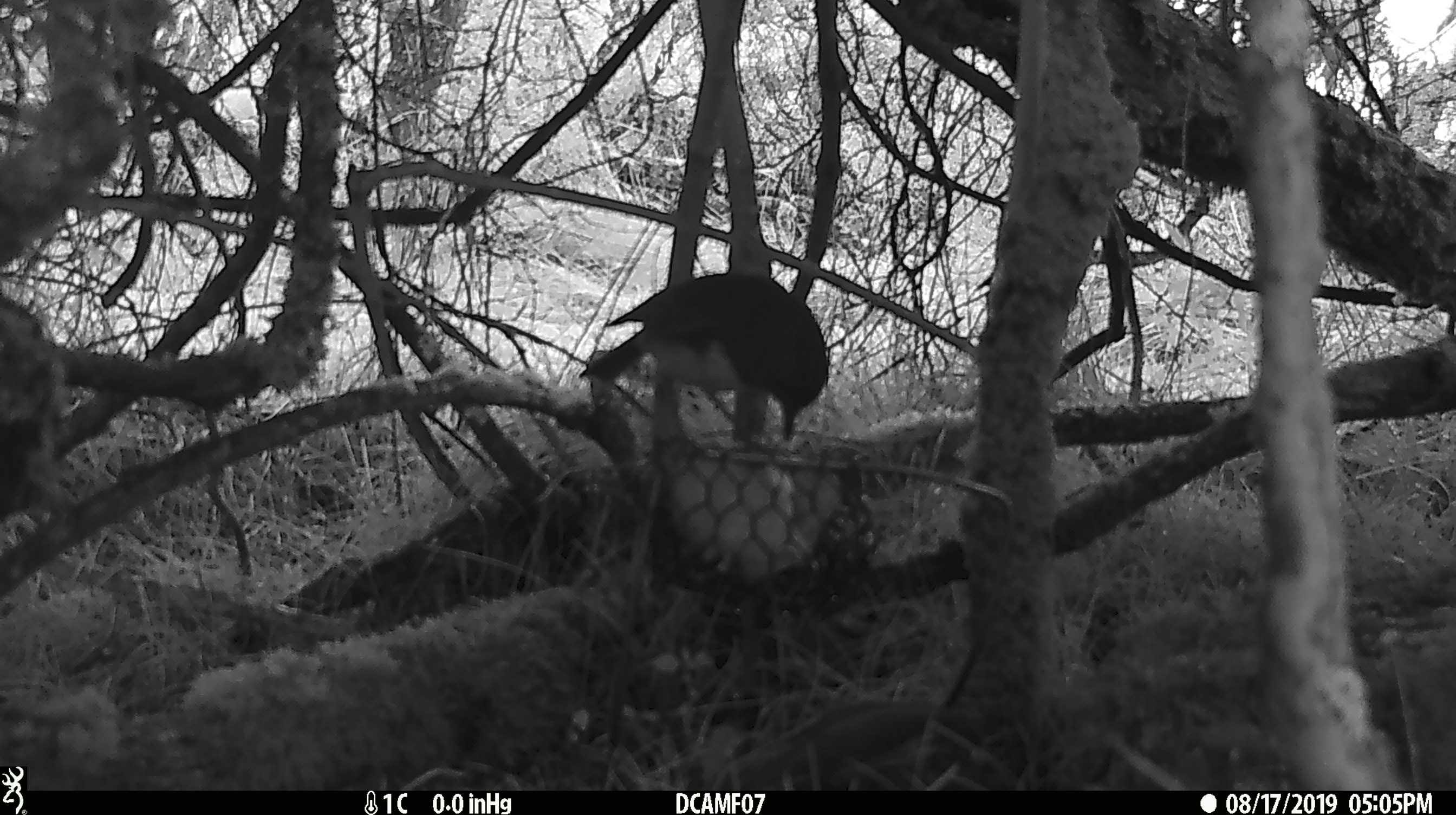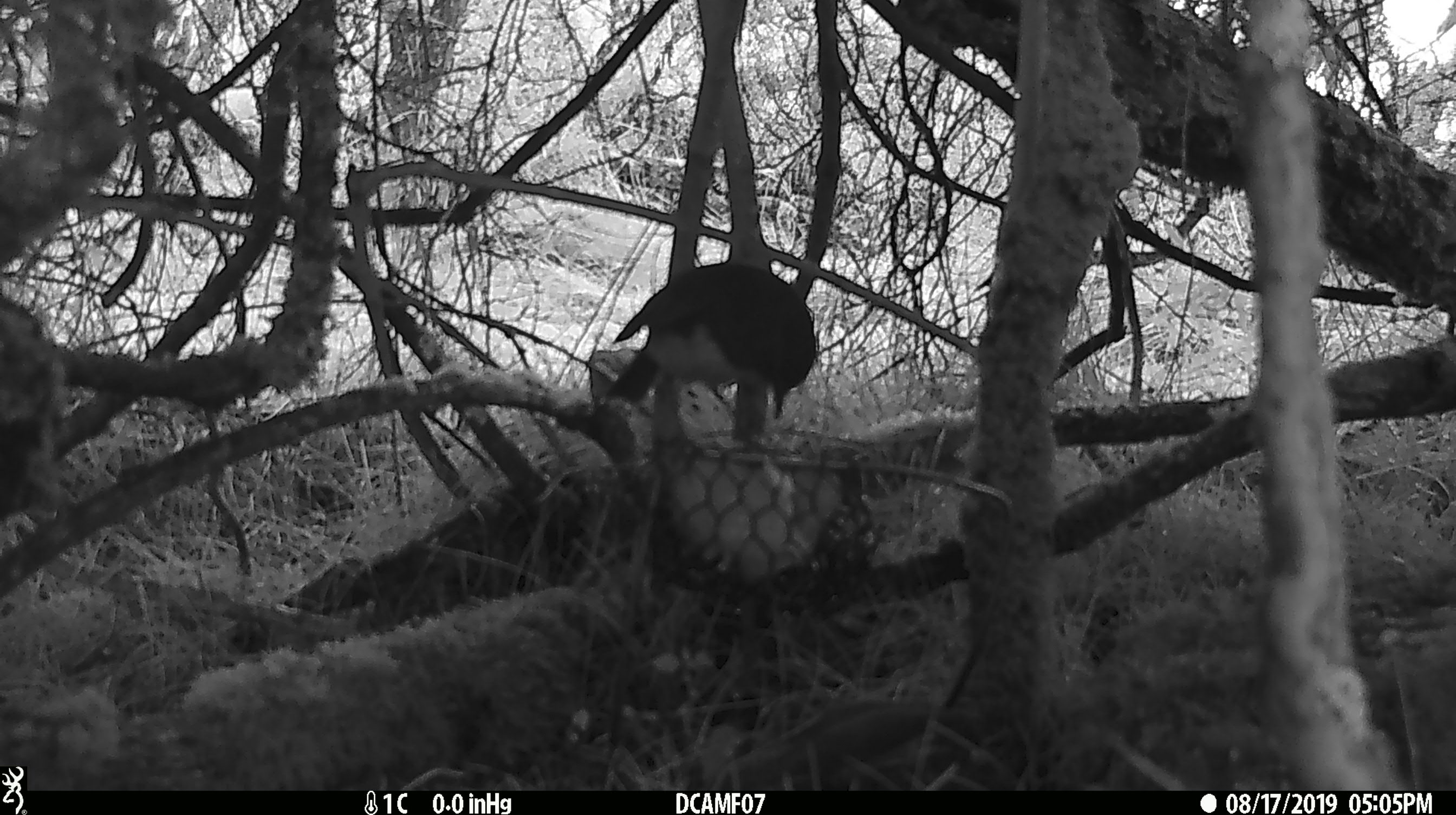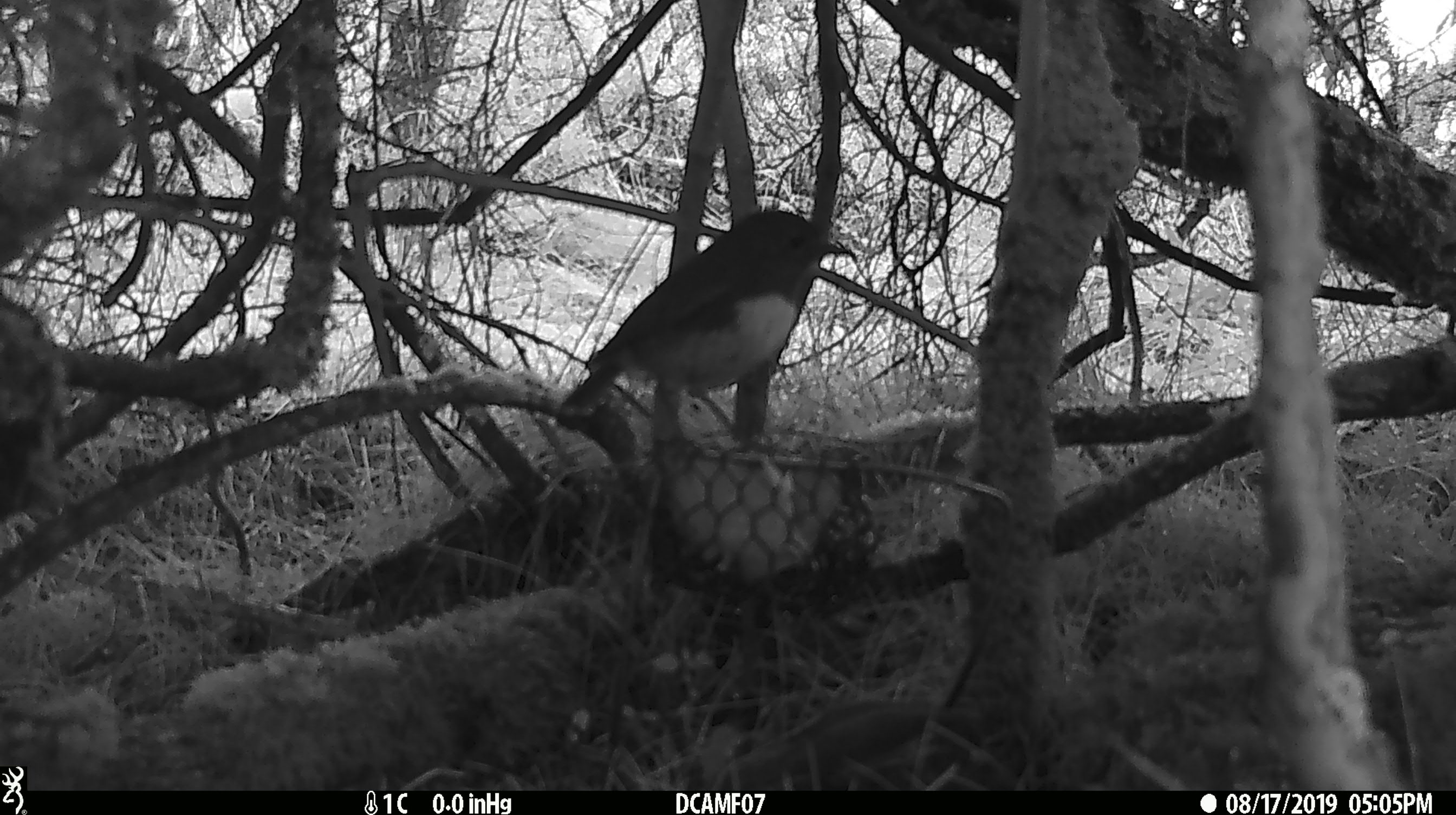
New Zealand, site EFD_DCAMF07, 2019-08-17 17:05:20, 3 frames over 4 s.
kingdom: Animalia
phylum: Chordata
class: Aves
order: Passeriformes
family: Petroicidae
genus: Petroica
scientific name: Petroica australis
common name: new zealand robin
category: robin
Robin (new zealand robin) (Petroica australis).